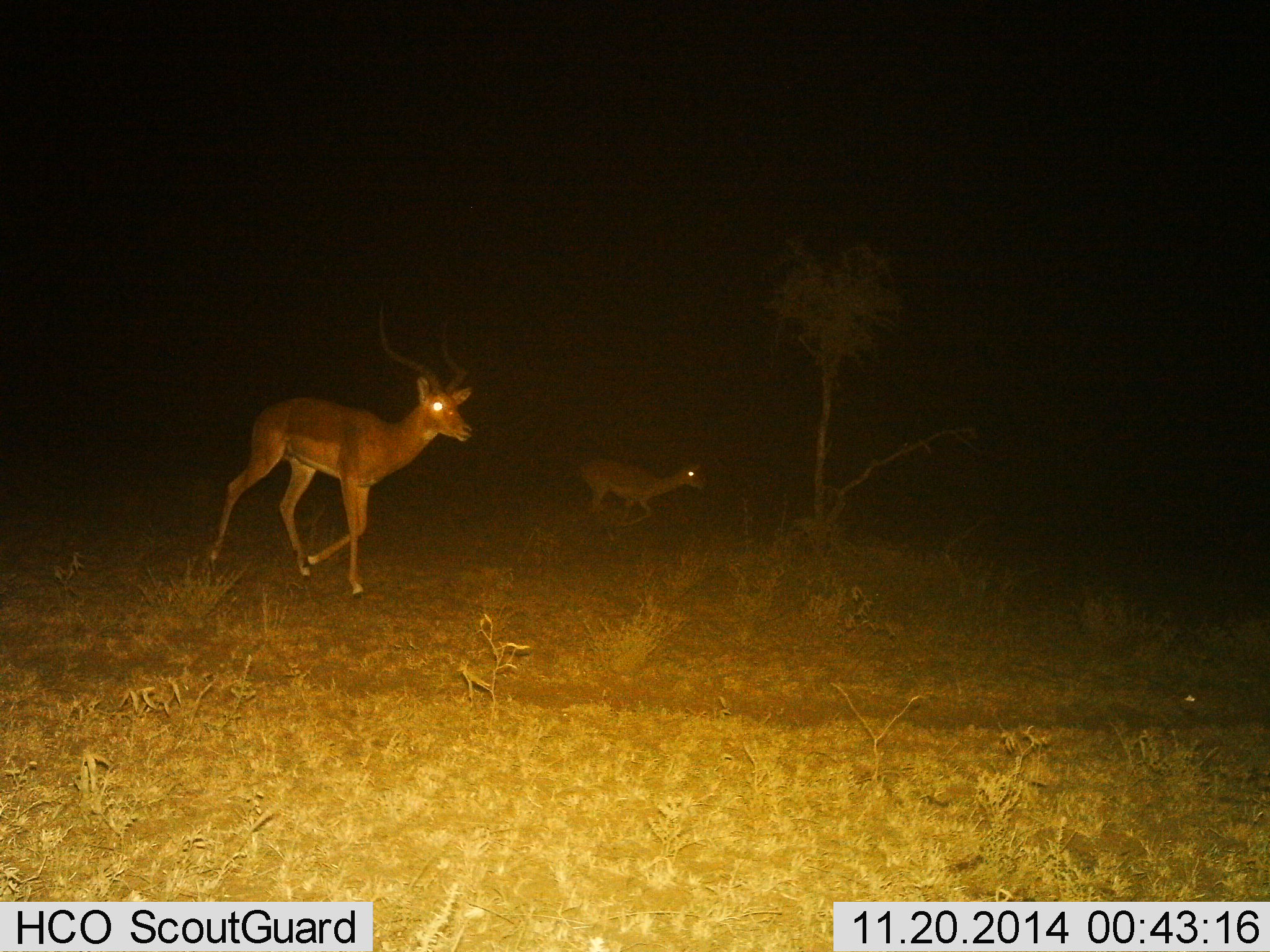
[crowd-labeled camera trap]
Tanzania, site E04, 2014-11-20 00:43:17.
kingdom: Animalia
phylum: Chordata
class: Mammalia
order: Artiodactyla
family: Bovidae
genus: Aepyceros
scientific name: Aepyceros melampus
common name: impala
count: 2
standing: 10%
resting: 0%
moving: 90%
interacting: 0%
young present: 10%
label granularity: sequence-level